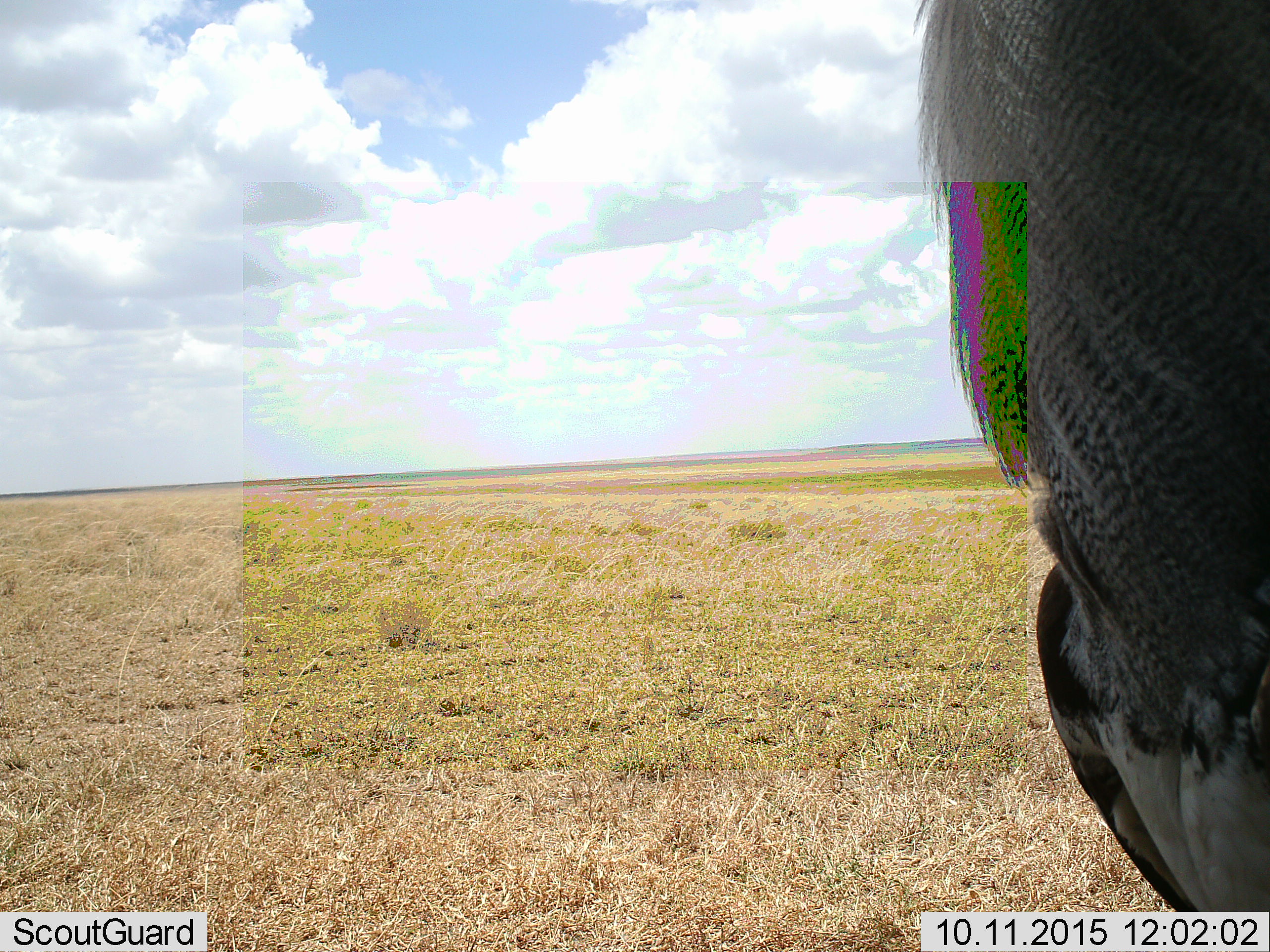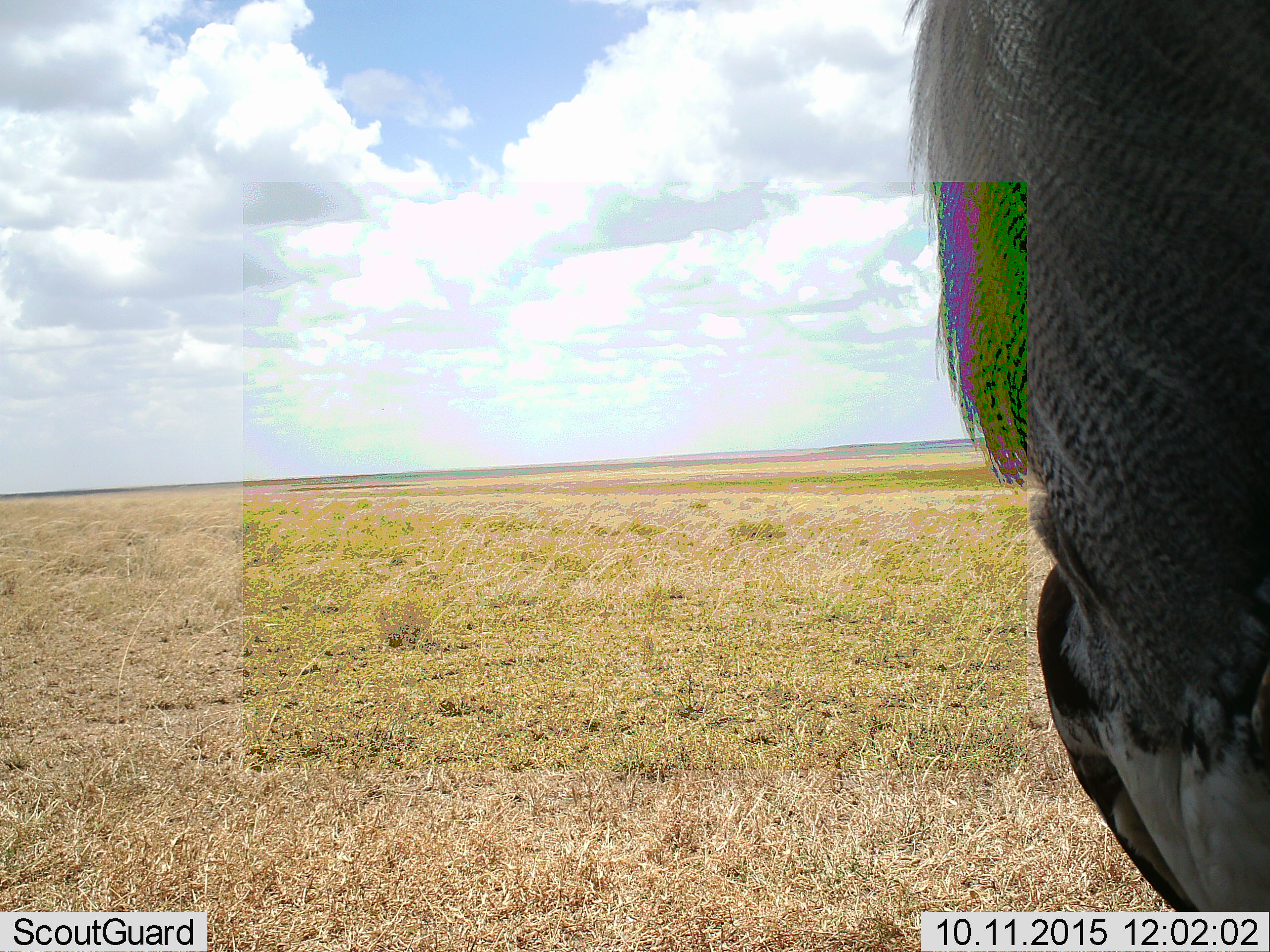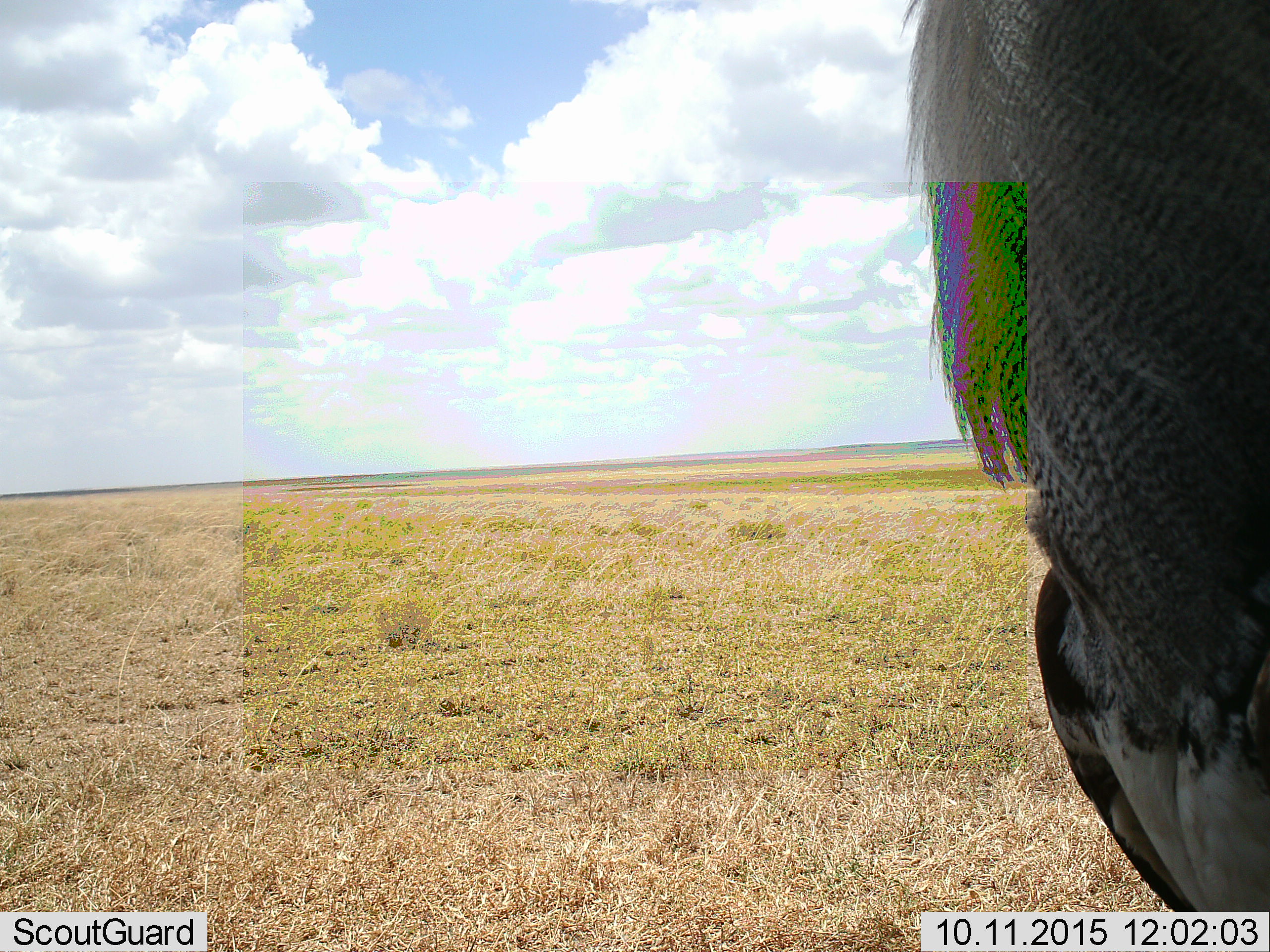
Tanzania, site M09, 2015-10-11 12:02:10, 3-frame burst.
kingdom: Animalia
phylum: Chordata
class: Aves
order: Otidiformes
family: Otididae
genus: Ardeotis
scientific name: Ardeotis kori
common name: kori bustard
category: koribustard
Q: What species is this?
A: Koribustard (kori bustard) (Ardeotis kori).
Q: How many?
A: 1.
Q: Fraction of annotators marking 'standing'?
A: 100%.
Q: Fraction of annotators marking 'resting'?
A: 0%.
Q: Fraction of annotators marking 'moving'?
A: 0%.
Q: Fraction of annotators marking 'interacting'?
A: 0%.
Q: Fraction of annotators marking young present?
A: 0%.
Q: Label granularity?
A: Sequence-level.